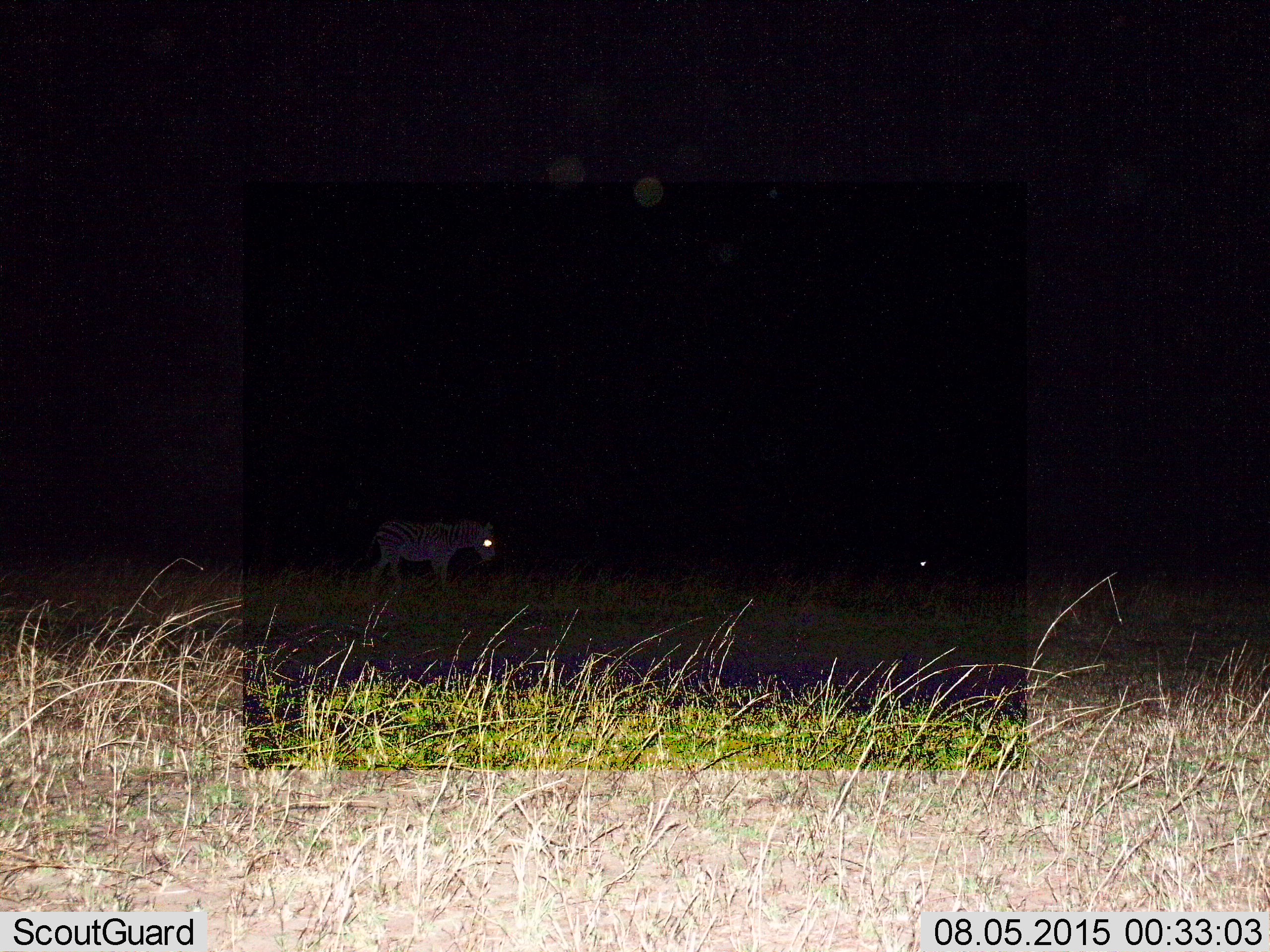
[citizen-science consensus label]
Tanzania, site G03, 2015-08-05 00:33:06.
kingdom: Animalia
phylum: Chordata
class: Mammalia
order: Perissodactyla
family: Equidae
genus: Equus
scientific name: Equus quagga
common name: plains zebra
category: zebra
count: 1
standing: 59%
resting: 6%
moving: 41%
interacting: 0%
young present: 0%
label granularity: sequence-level